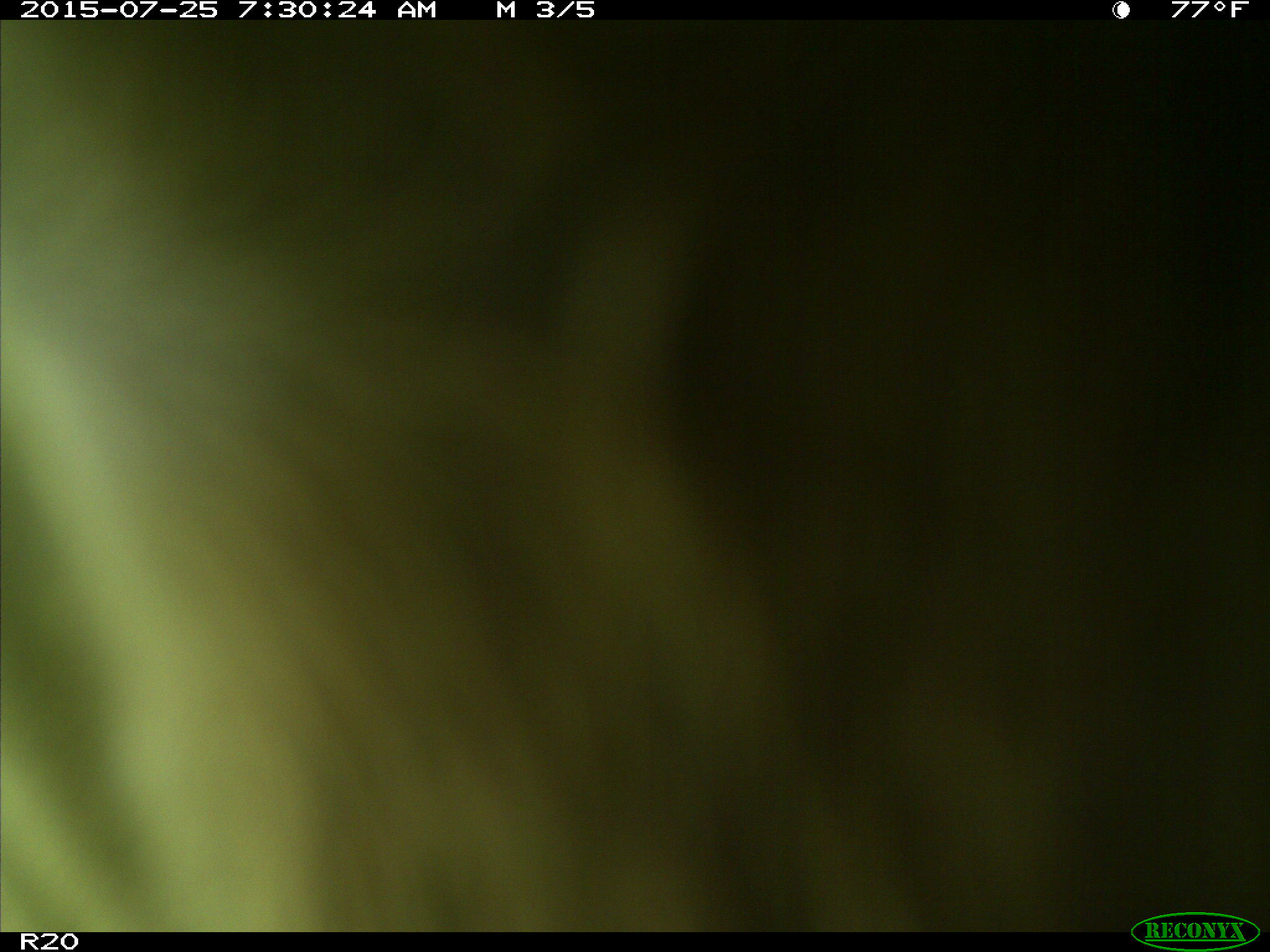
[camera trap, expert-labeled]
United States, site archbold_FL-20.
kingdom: Animalia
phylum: Chordata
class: Mammalia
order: Artiodactyla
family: Bovidae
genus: Bos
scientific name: Bos taurus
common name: domestic cow